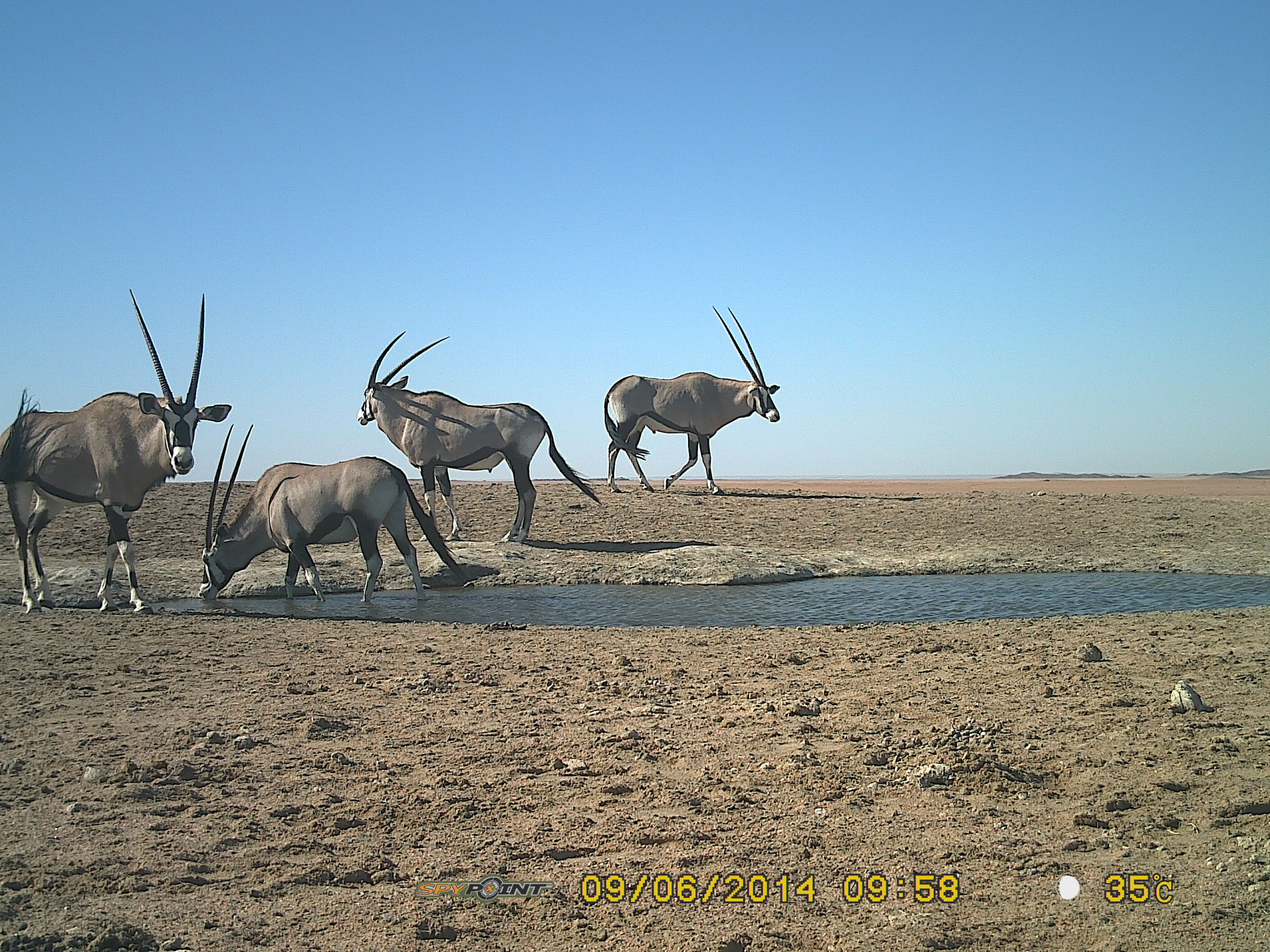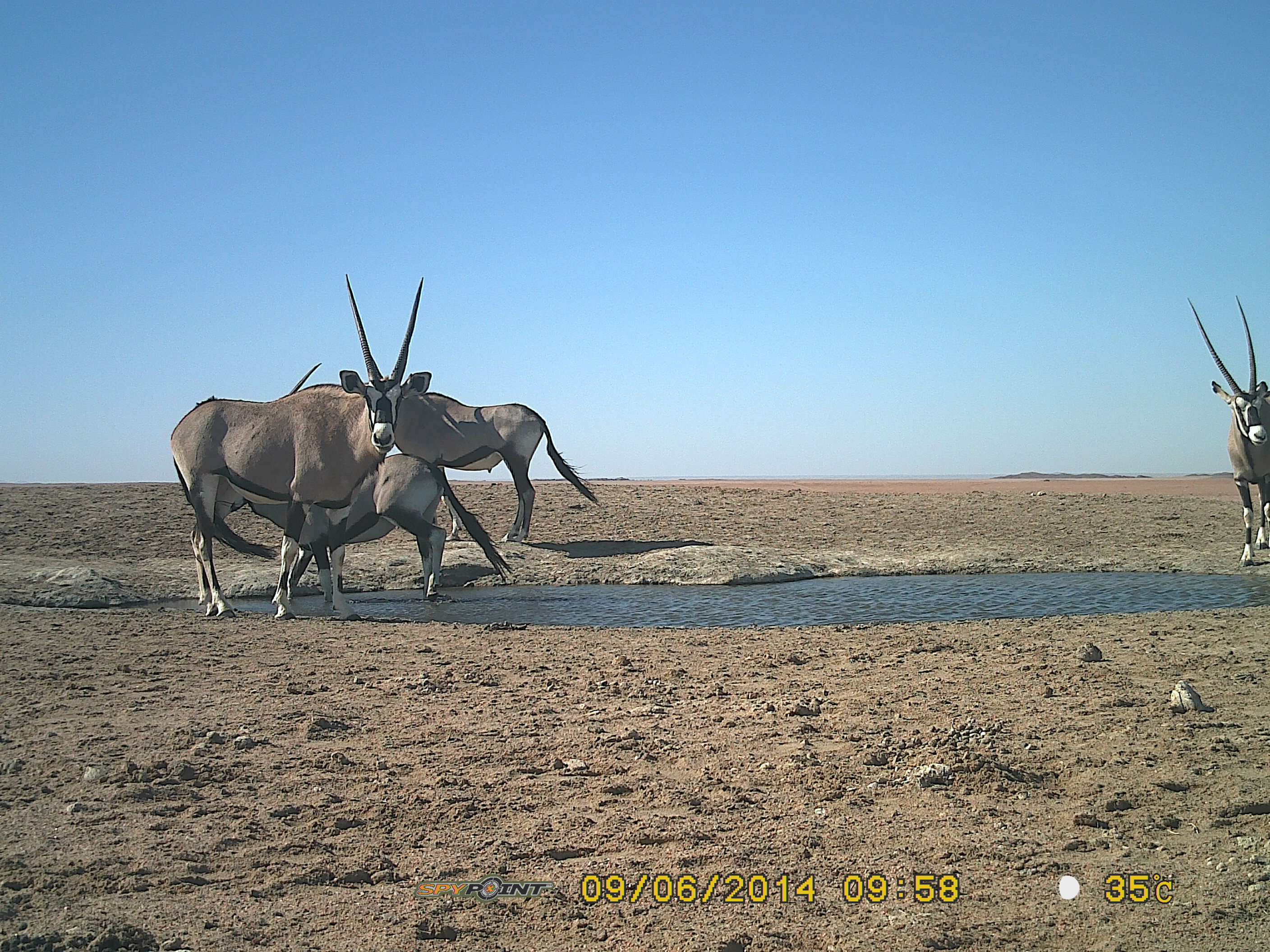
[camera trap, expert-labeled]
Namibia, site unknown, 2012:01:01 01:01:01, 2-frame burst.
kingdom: Animalia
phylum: Chordata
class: Mammalia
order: Artiodactyla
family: Bovidae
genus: Oryx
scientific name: Oryx gazella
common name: gemsbok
Oryx gazella (gemsbok).